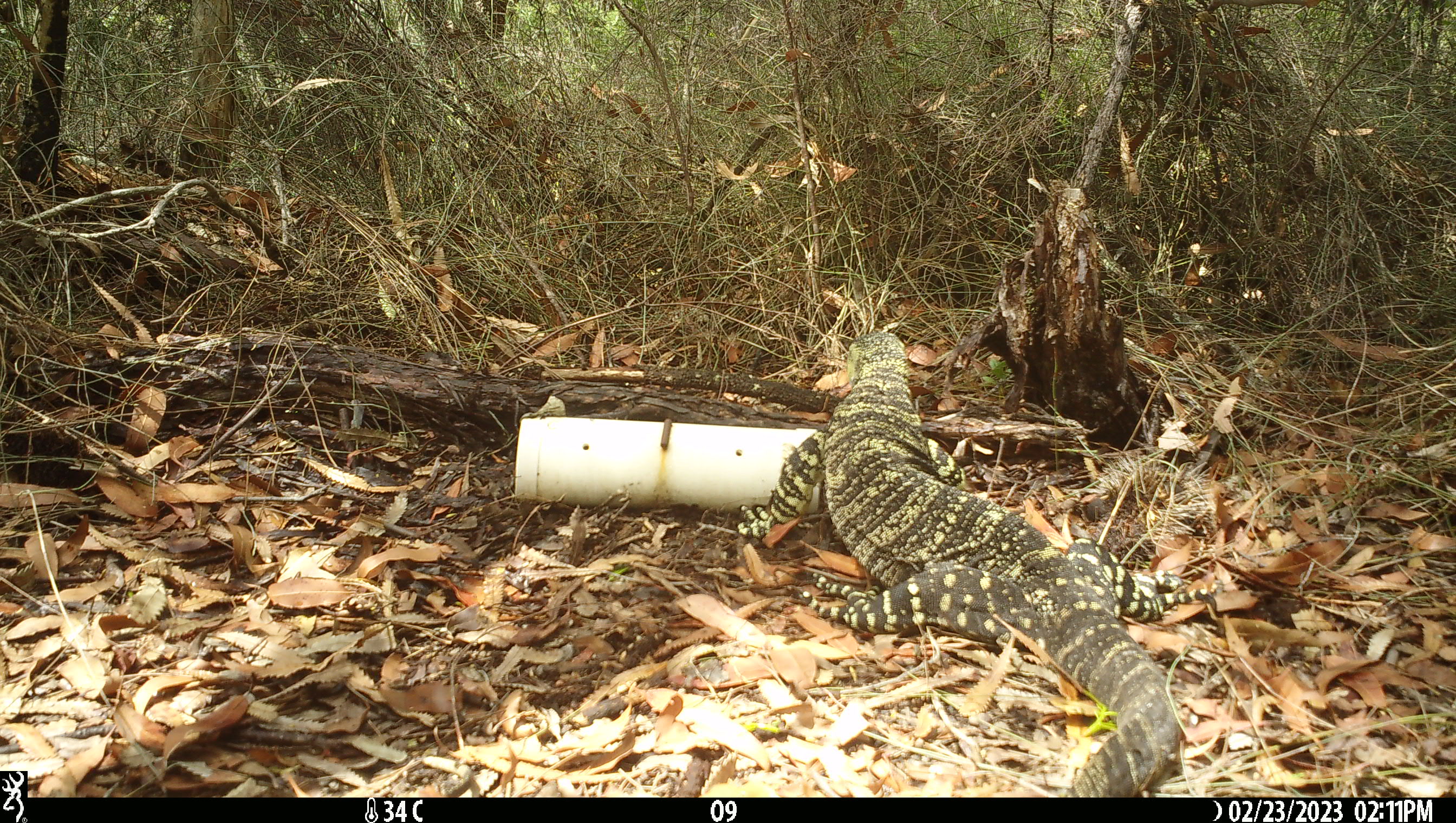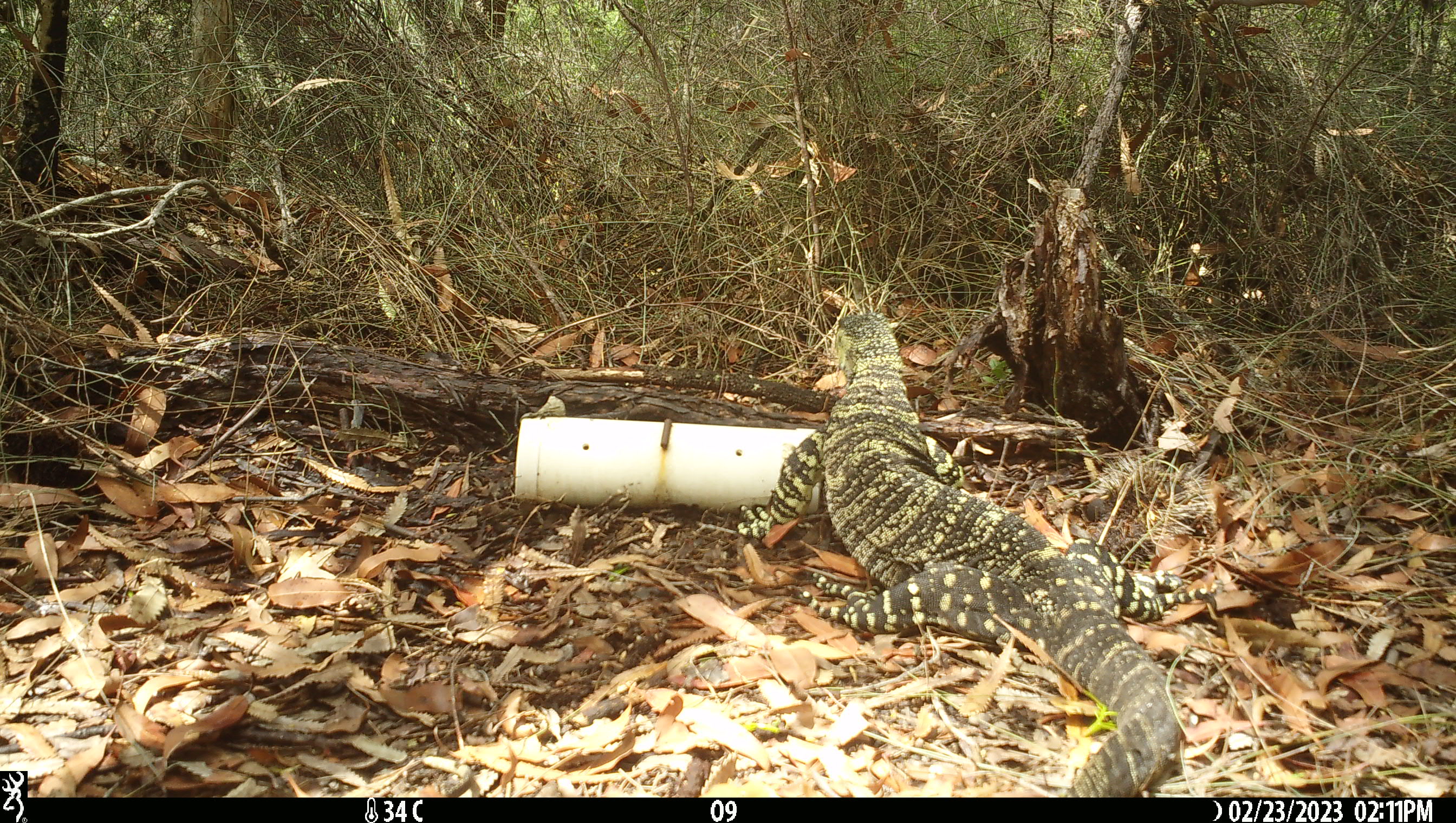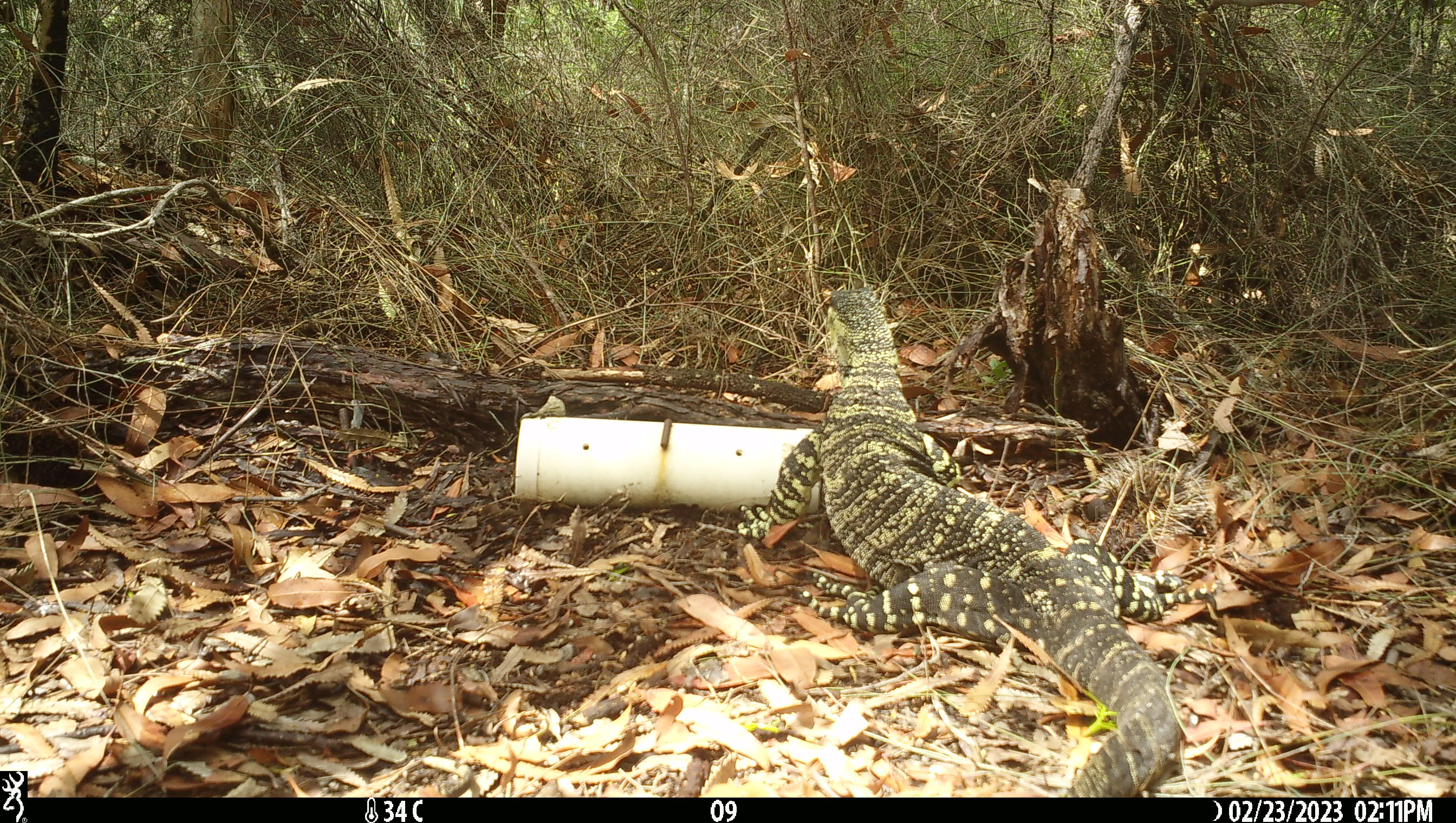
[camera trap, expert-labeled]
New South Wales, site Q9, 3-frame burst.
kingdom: Animalia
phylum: Chordata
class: Reptilia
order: Squamata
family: Varanidae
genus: Varanus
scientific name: Varanus varius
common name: lace monitor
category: goanna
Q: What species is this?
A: Goanna (lace monitor) (Varanus varius).